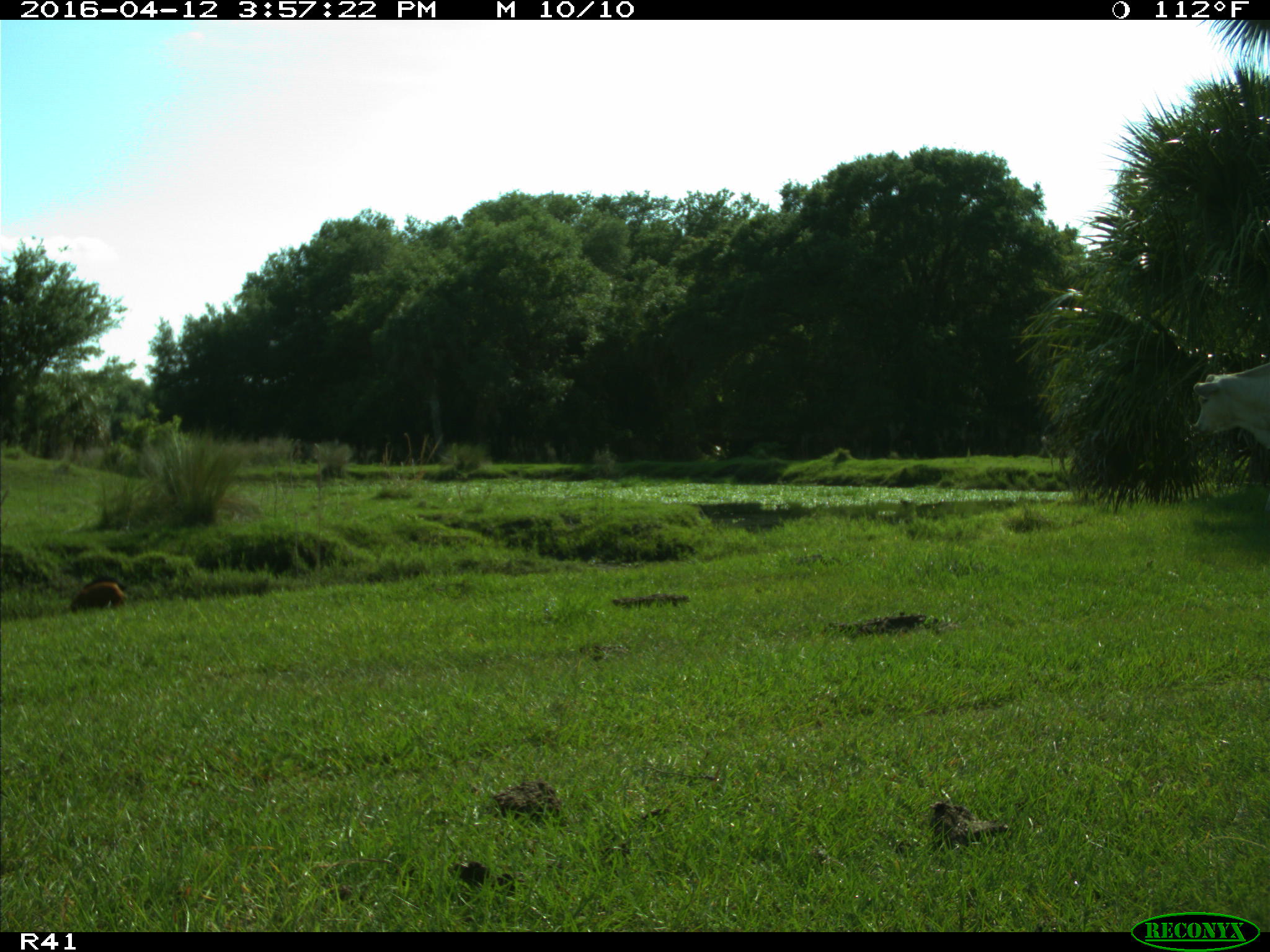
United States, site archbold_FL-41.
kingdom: Animalia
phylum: Chordata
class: Mammalia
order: Artiodactyla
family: Suidae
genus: Sus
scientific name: Sus scrofa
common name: wild boar